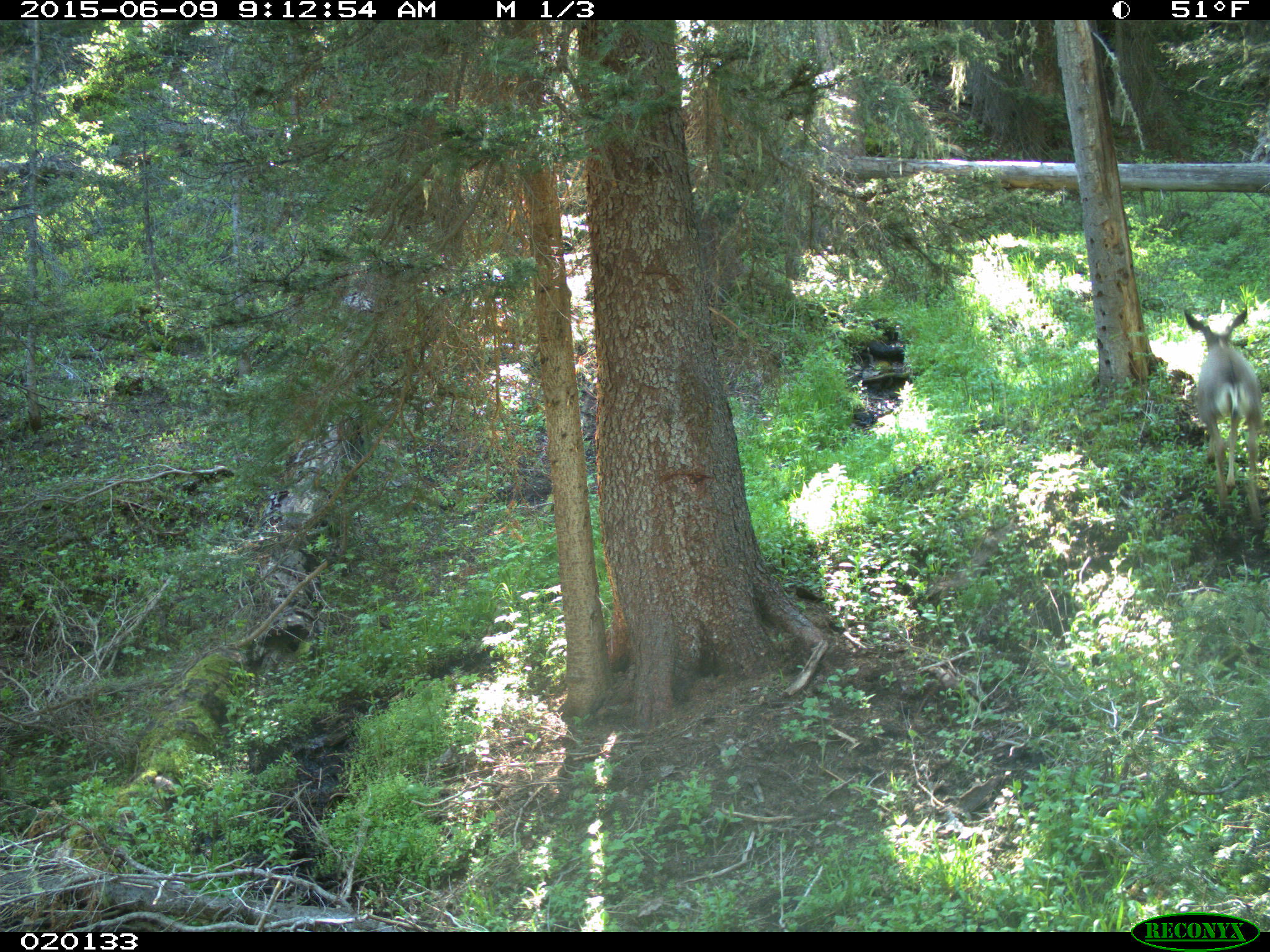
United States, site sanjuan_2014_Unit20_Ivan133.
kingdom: Animalia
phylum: Chordata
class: Mammalia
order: Artiodactyla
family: Cervidae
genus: Odocoileus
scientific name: Odocoileus hemionus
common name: mule deer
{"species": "Odocoileus hemionus (mule deer)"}